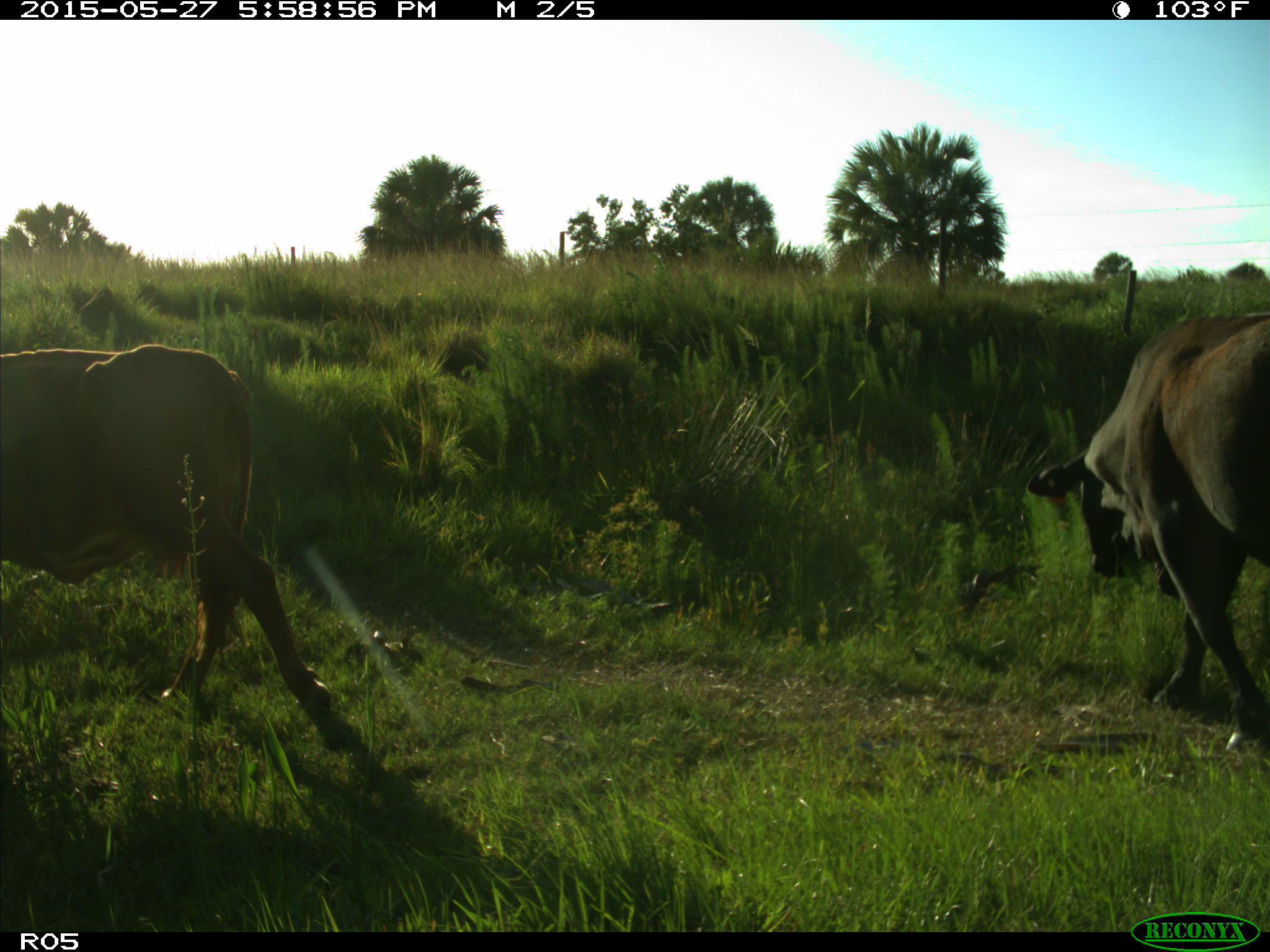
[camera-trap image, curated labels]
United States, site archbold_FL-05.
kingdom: Animalia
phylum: Chordata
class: Mammalia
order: Artiodactyla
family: Bovidae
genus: Bos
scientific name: Bos taurus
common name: domestic cow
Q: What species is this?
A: Bos taurus (domestic cow).